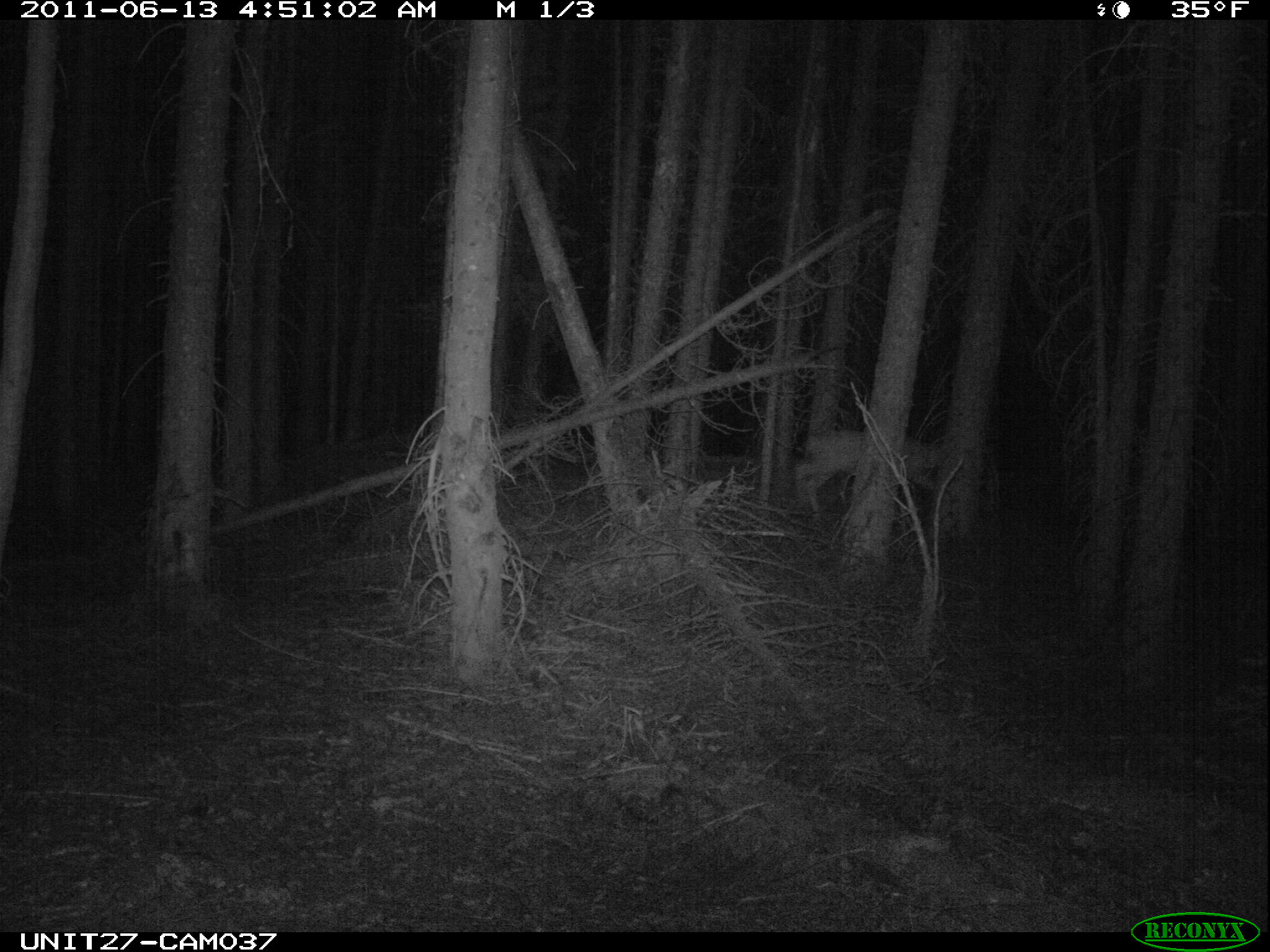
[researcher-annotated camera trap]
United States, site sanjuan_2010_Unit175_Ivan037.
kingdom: Animalia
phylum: Chordata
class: Mammalia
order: Artiodactyla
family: Cervidae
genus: Odocoileus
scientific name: Odocoileus hemionus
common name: mule deer